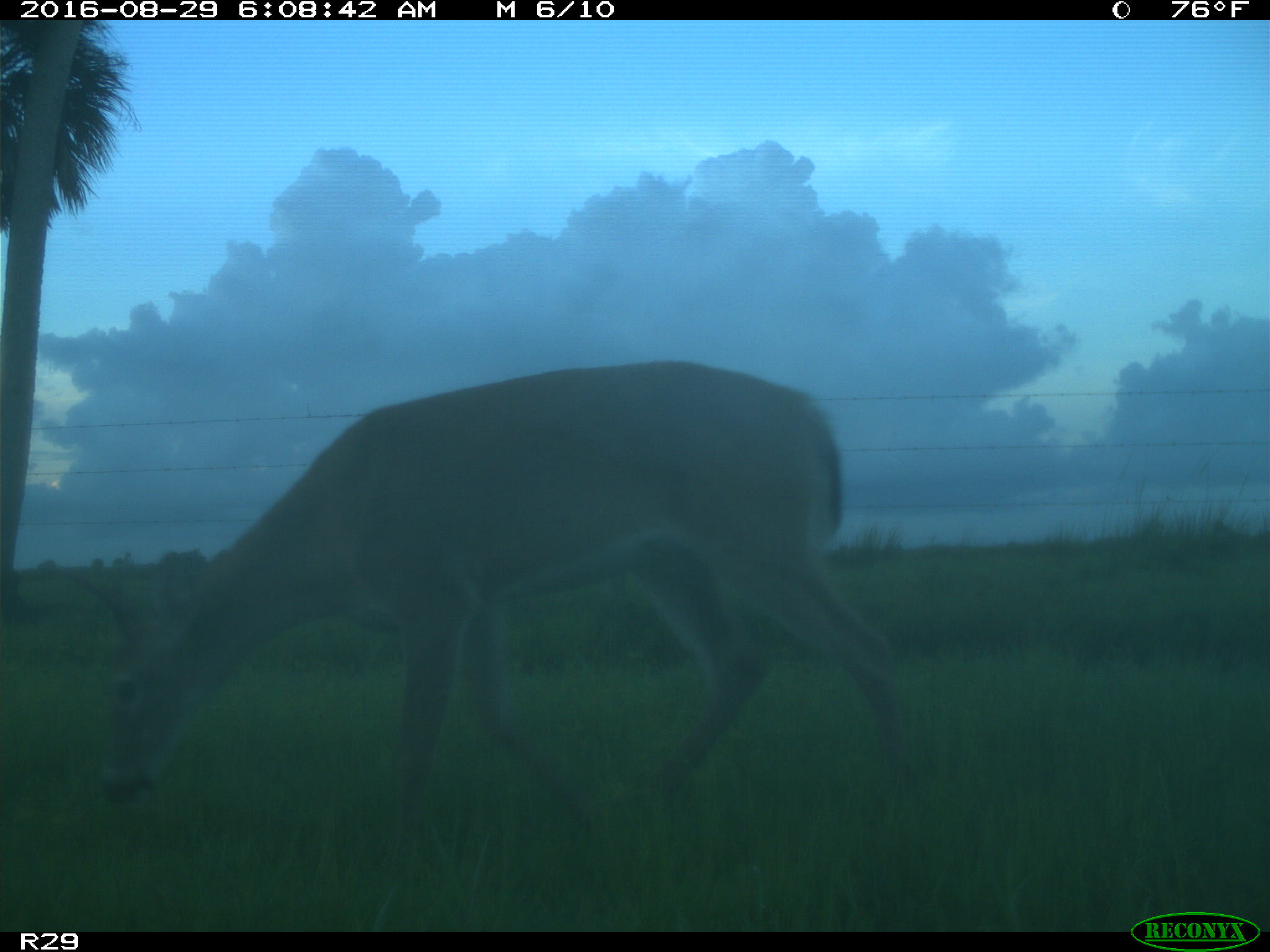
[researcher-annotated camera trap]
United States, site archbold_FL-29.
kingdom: Animalia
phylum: Chordata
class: Mammalia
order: Artiodactyla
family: Cervidae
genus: Odocoileus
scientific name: Odocoileus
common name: deer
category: unidentified deer